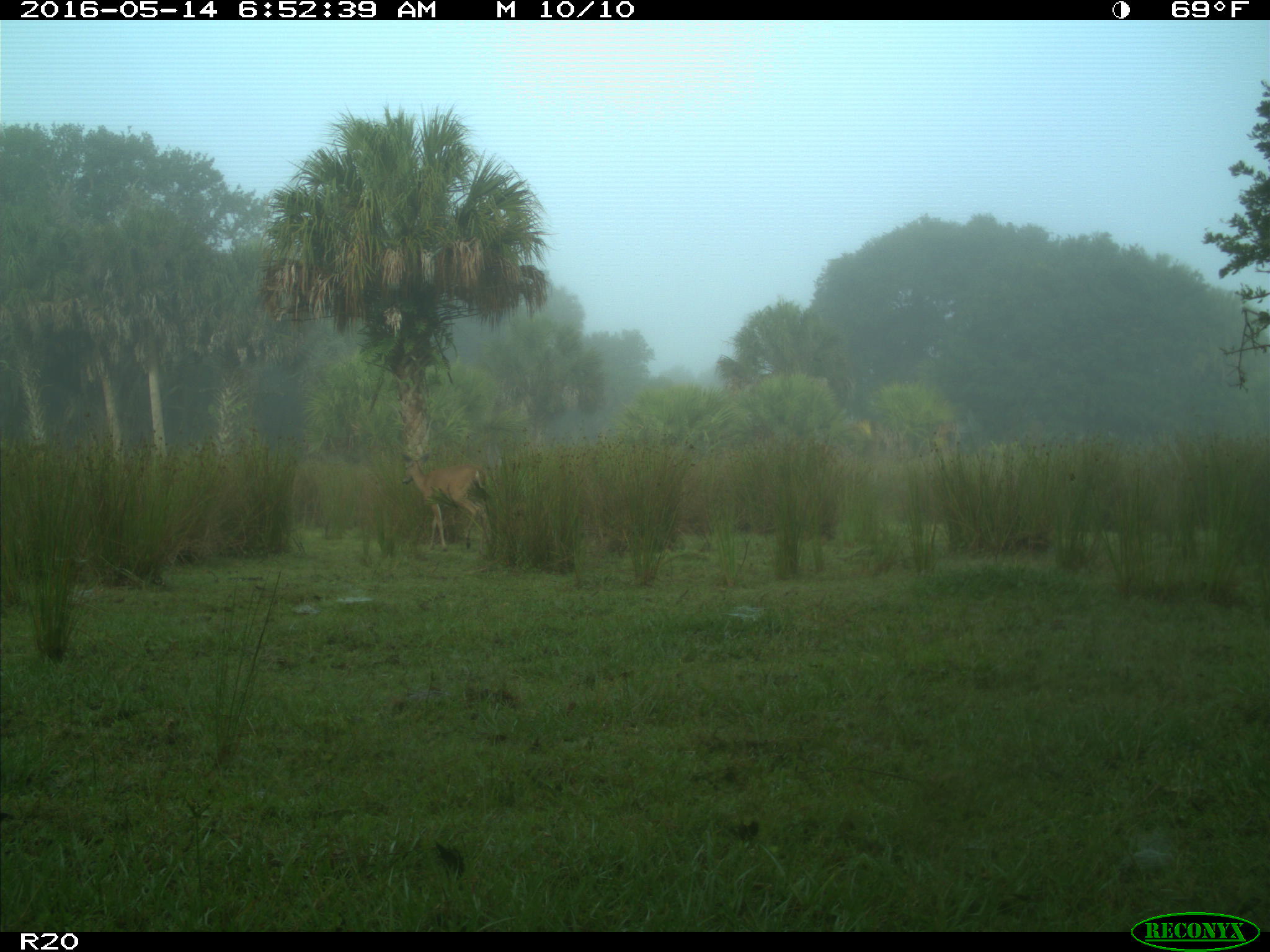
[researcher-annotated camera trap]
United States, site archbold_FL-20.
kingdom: Animalia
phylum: Chordata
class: Mammalia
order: Artiodactyla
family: Cervidae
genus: Odocoileus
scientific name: Odocoileus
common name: deer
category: unidentified deer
Unidentified deer (deer) (Odocoileus).